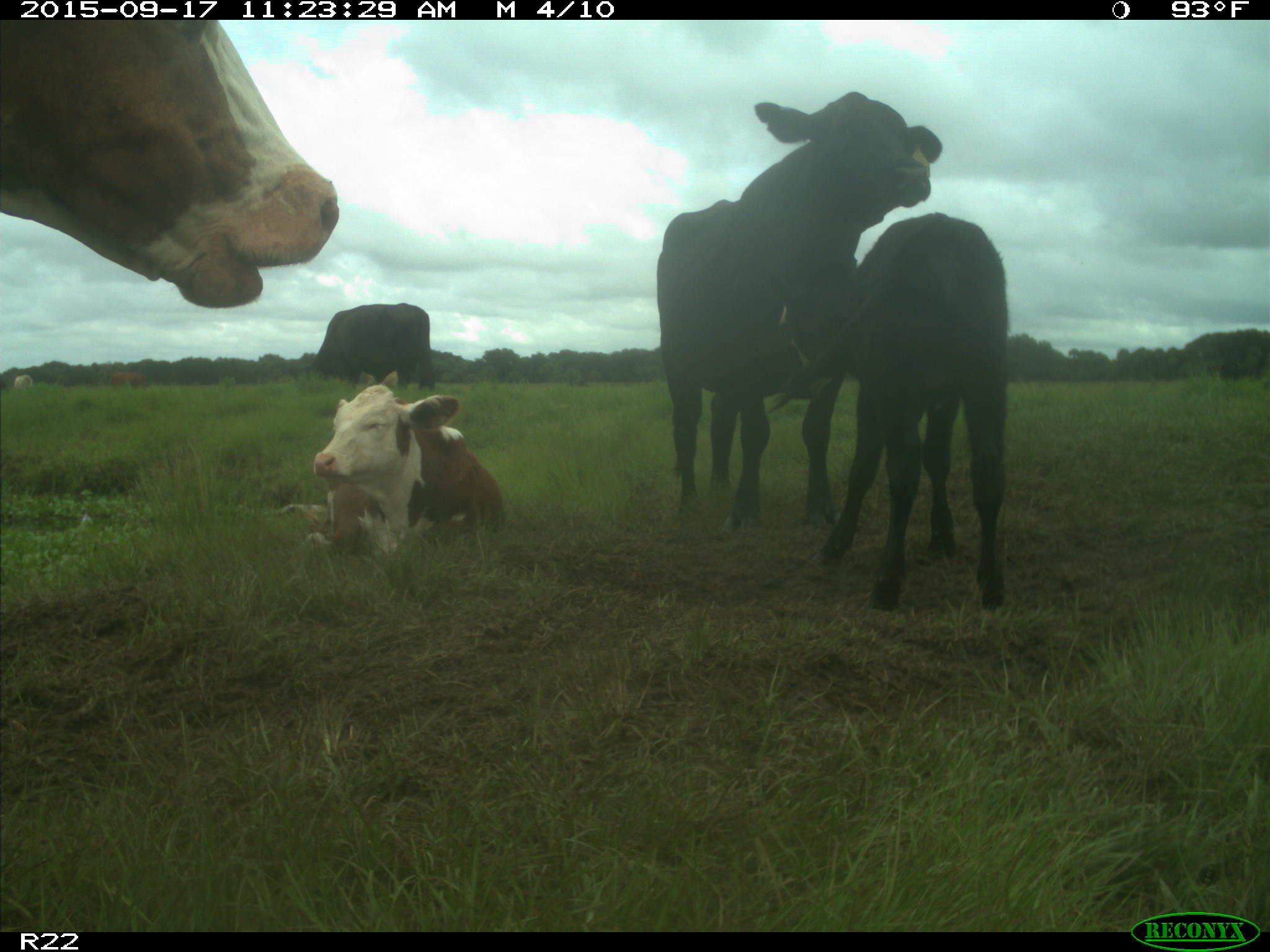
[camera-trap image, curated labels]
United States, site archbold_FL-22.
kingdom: Animalia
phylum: Chordata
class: Mammalia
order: Artiodactyla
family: Bovidae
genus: Bos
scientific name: Bos taurus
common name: domestic cow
Bos taurus (domestic cow).